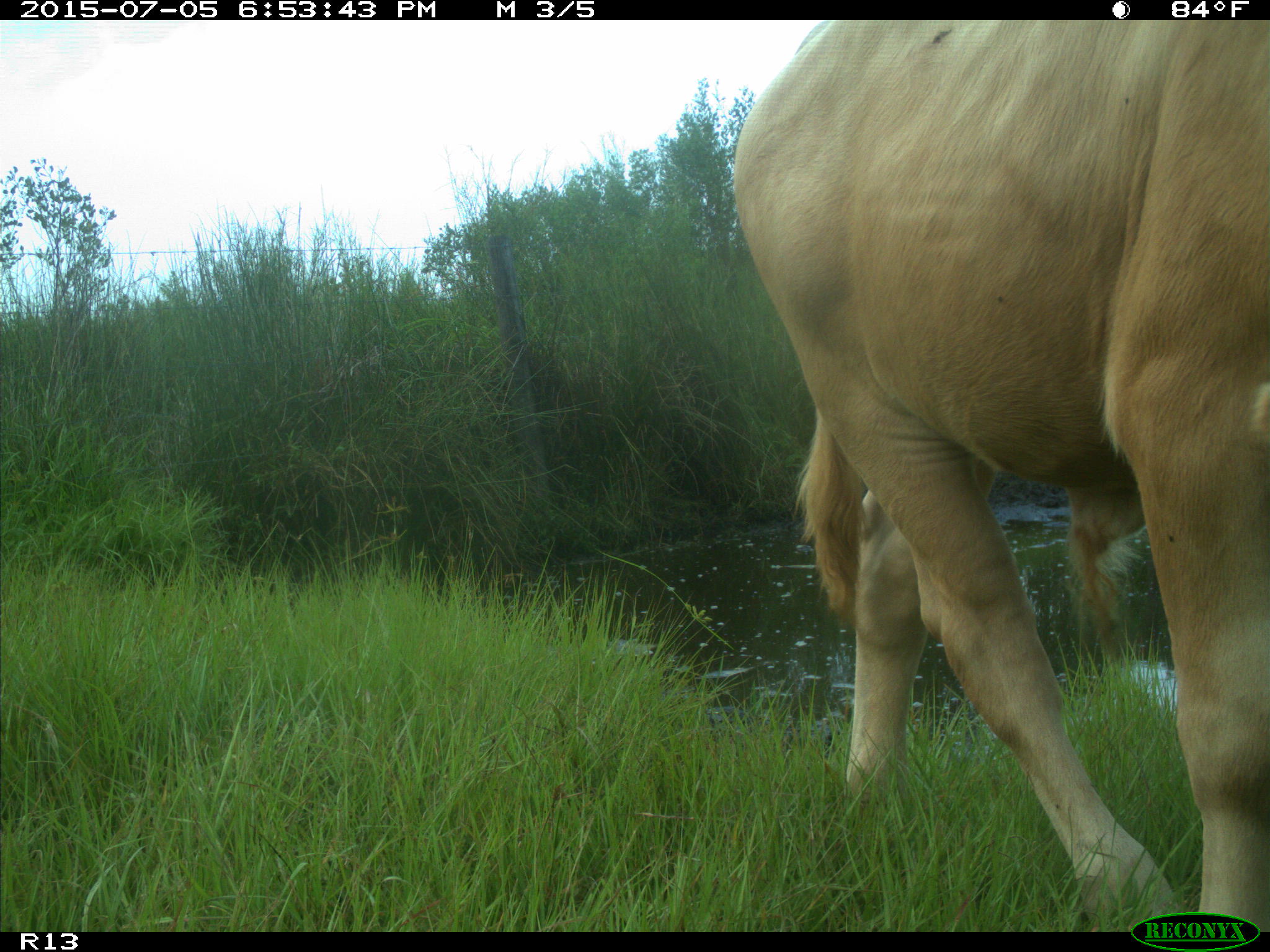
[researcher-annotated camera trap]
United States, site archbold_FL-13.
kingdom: Animalia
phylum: Chordata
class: Mammalia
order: Artiodactyla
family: Bovidae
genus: Bos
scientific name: Bos taurus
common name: domestic cow